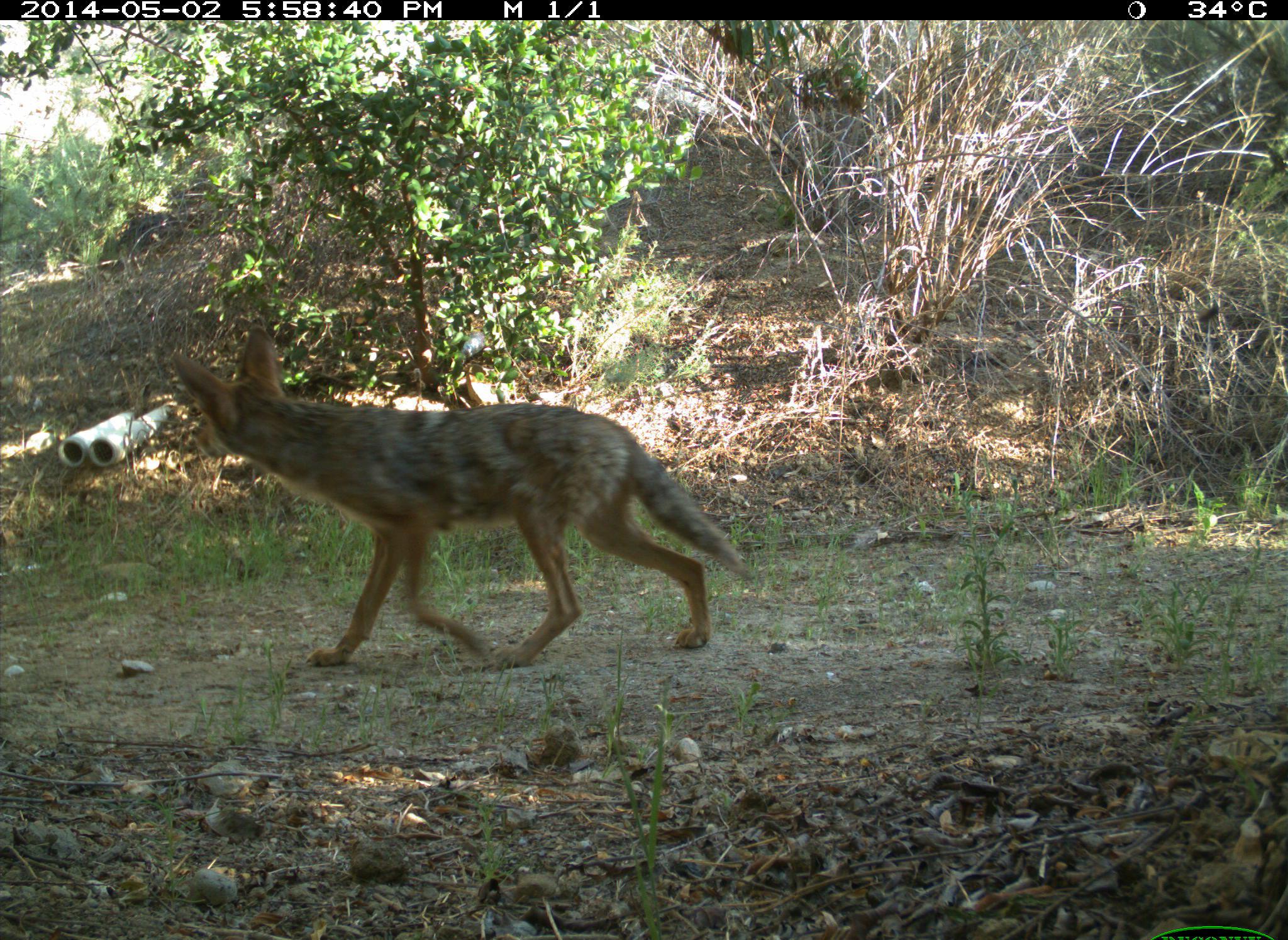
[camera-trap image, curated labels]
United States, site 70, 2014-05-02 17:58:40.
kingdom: Animalia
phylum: Chordata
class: Mammalia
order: Carnivora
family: Canidae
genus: Canis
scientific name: Canis latrans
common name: coyote